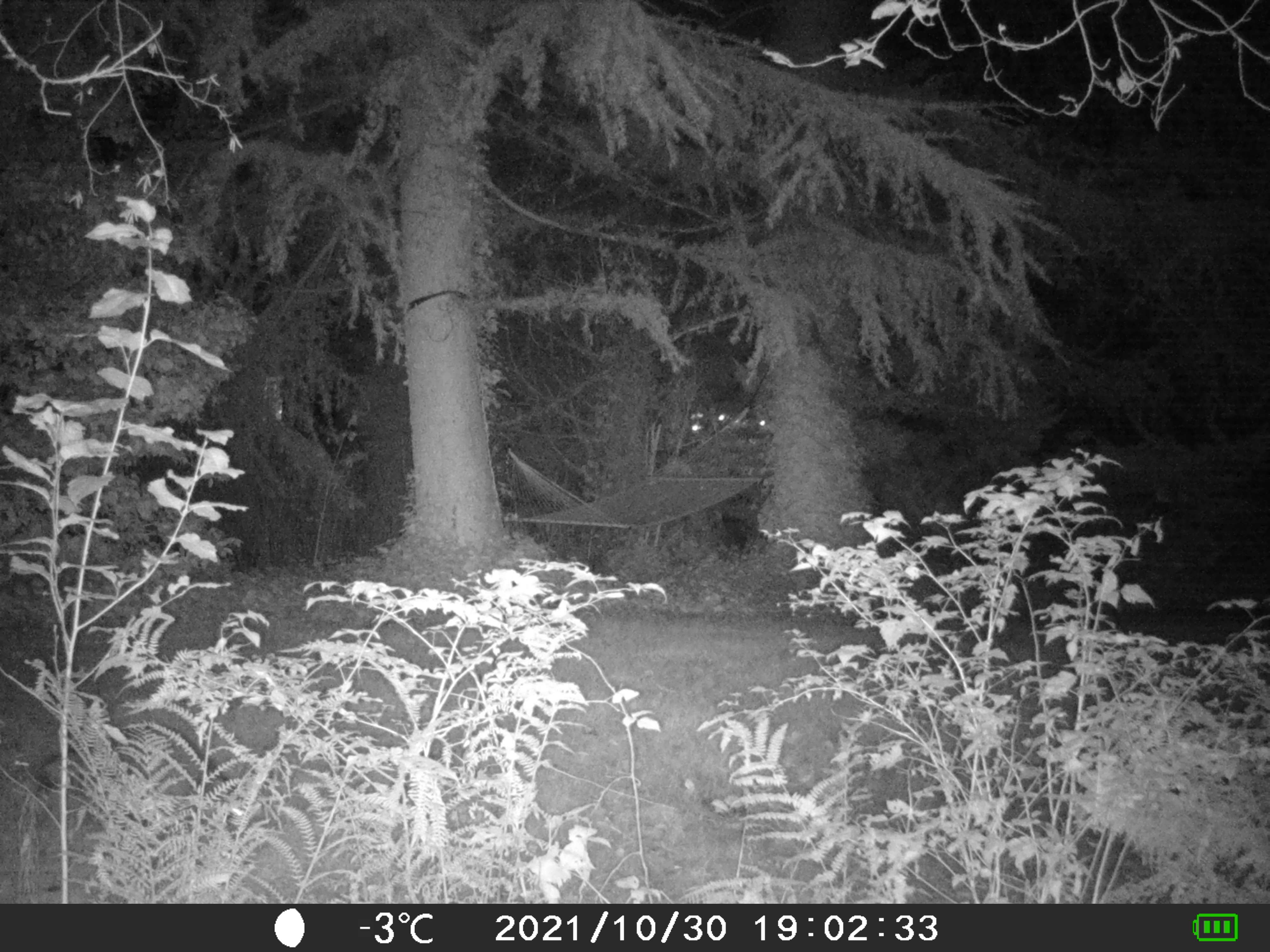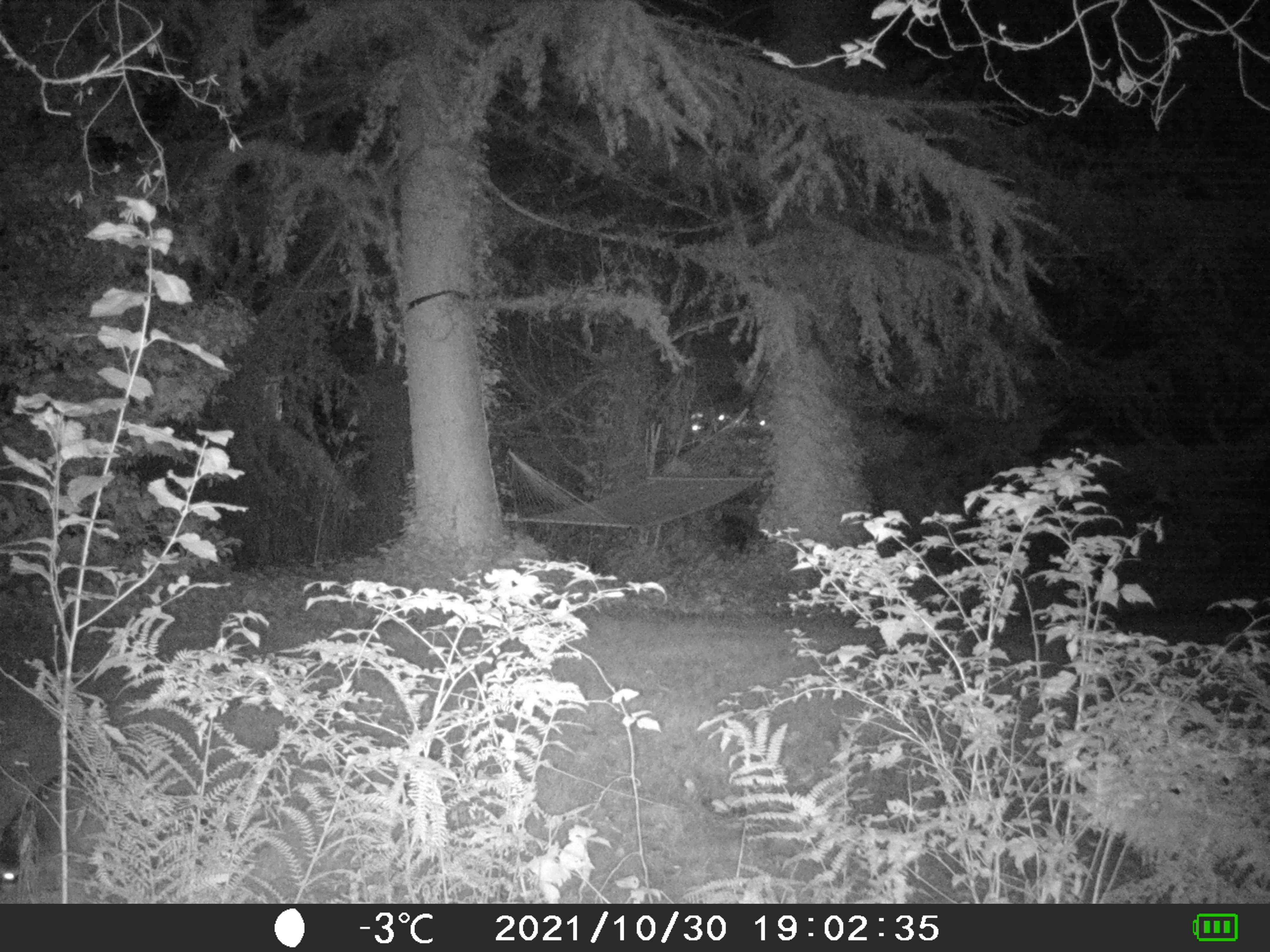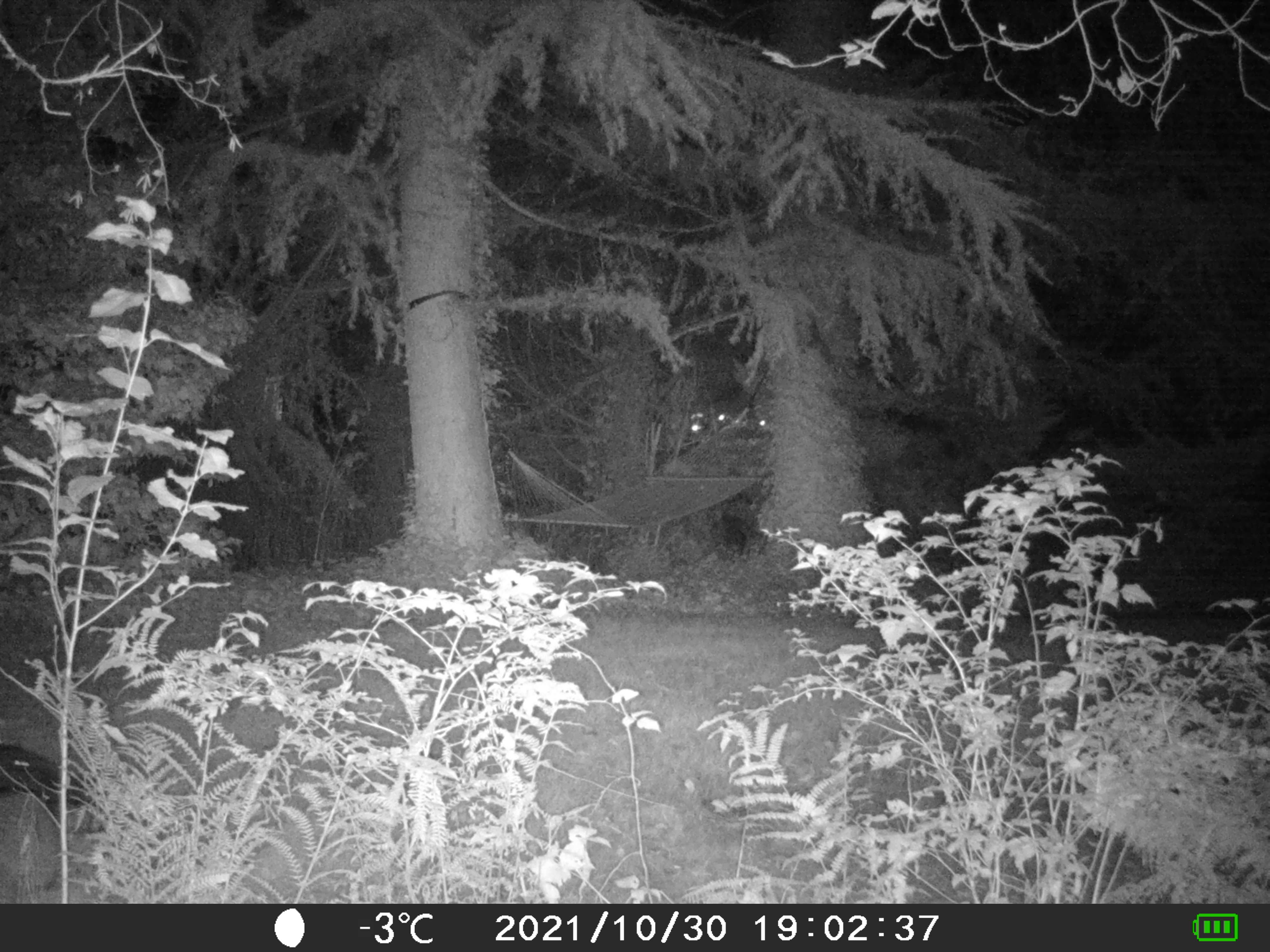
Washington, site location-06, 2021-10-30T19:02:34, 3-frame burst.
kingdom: Animalia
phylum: Chordata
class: Mammalia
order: Carnivora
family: Procyonidae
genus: Procyon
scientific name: Procyon lotor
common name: common raccoon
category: raccoon